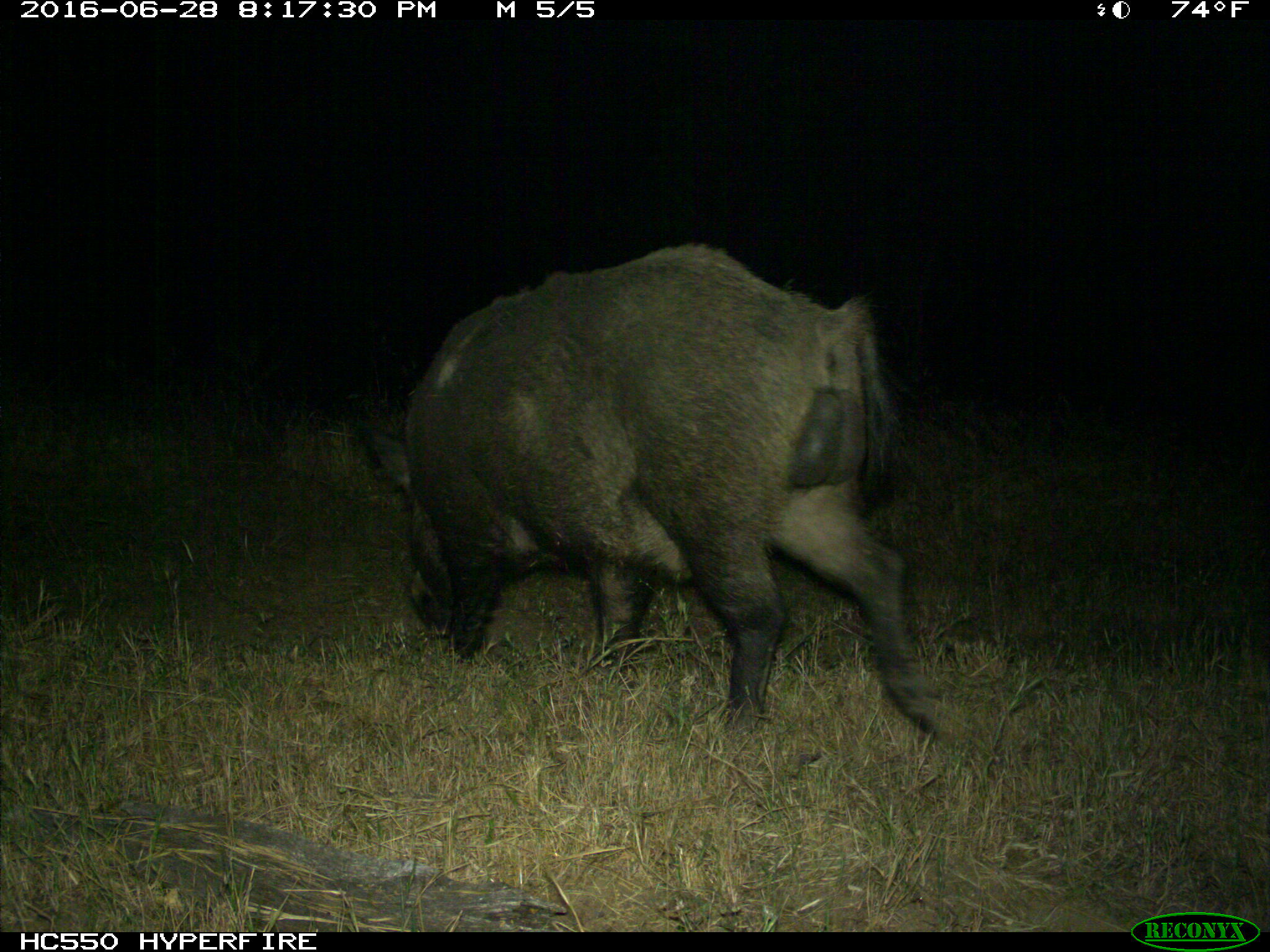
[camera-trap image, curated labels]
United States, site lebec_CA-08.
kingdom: Animalia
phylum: Chordata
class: Mammalia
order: Artiodactyla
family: Suidae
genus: Sus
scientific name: Sus scrofa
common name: wild boar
Sus scrofa (wild boar).